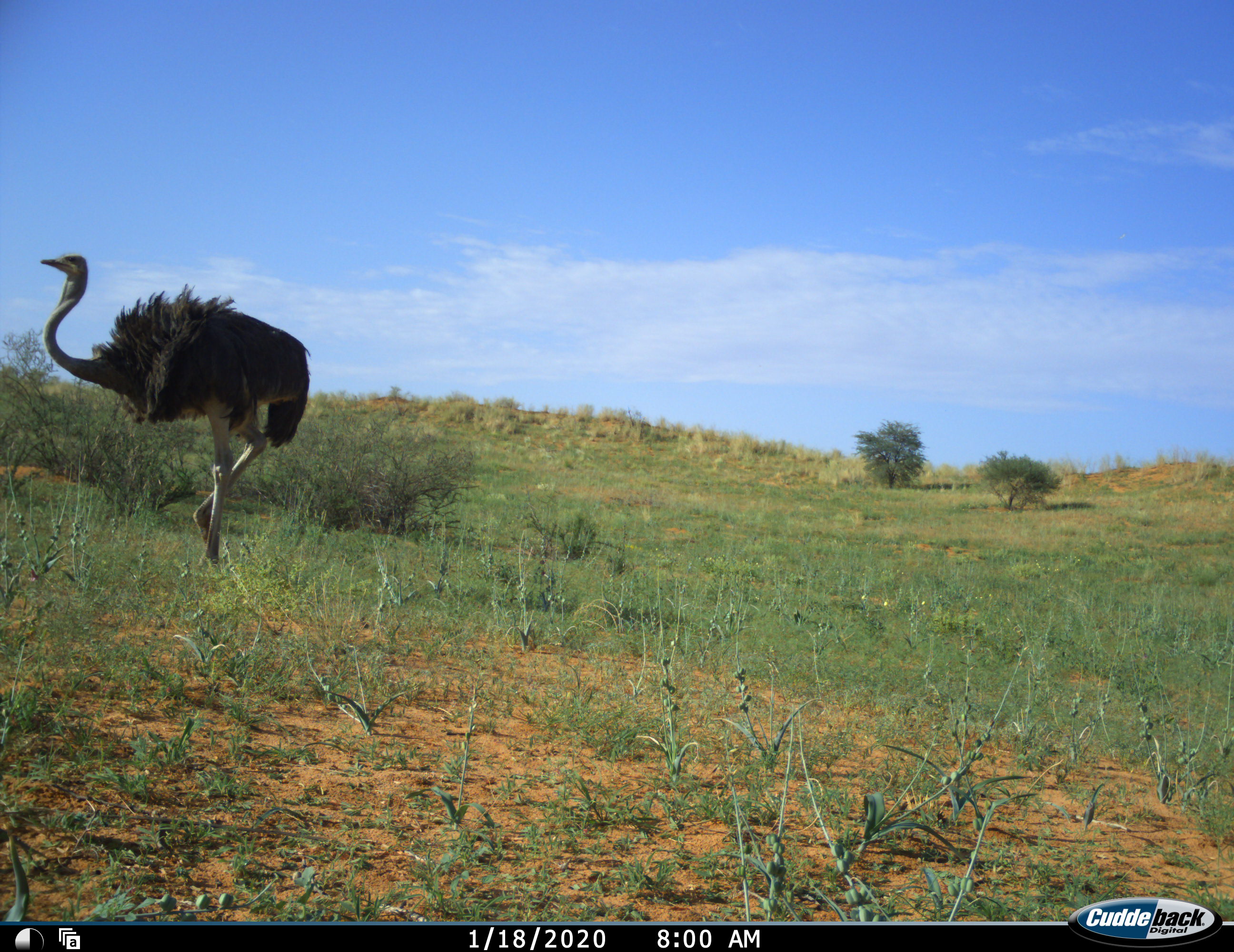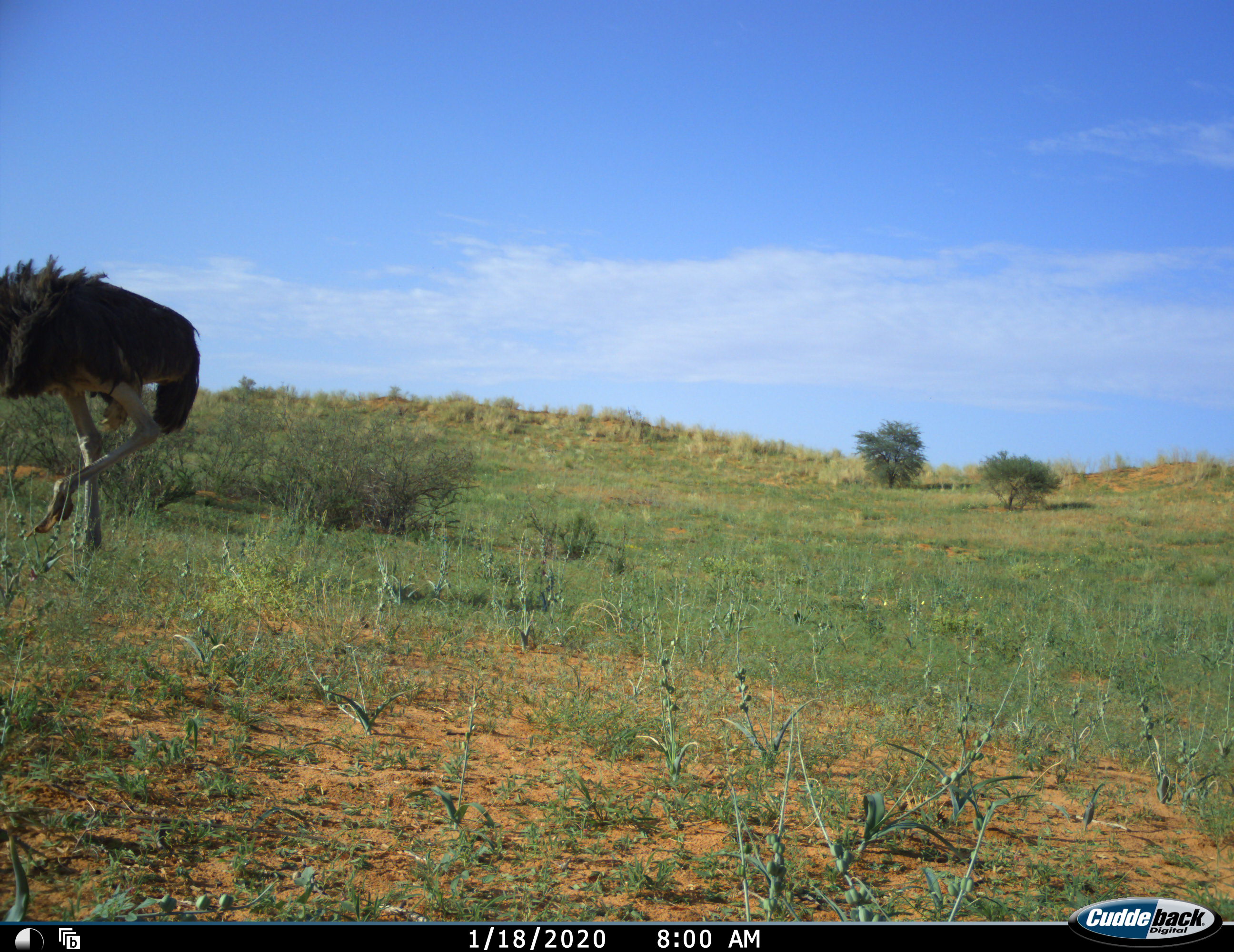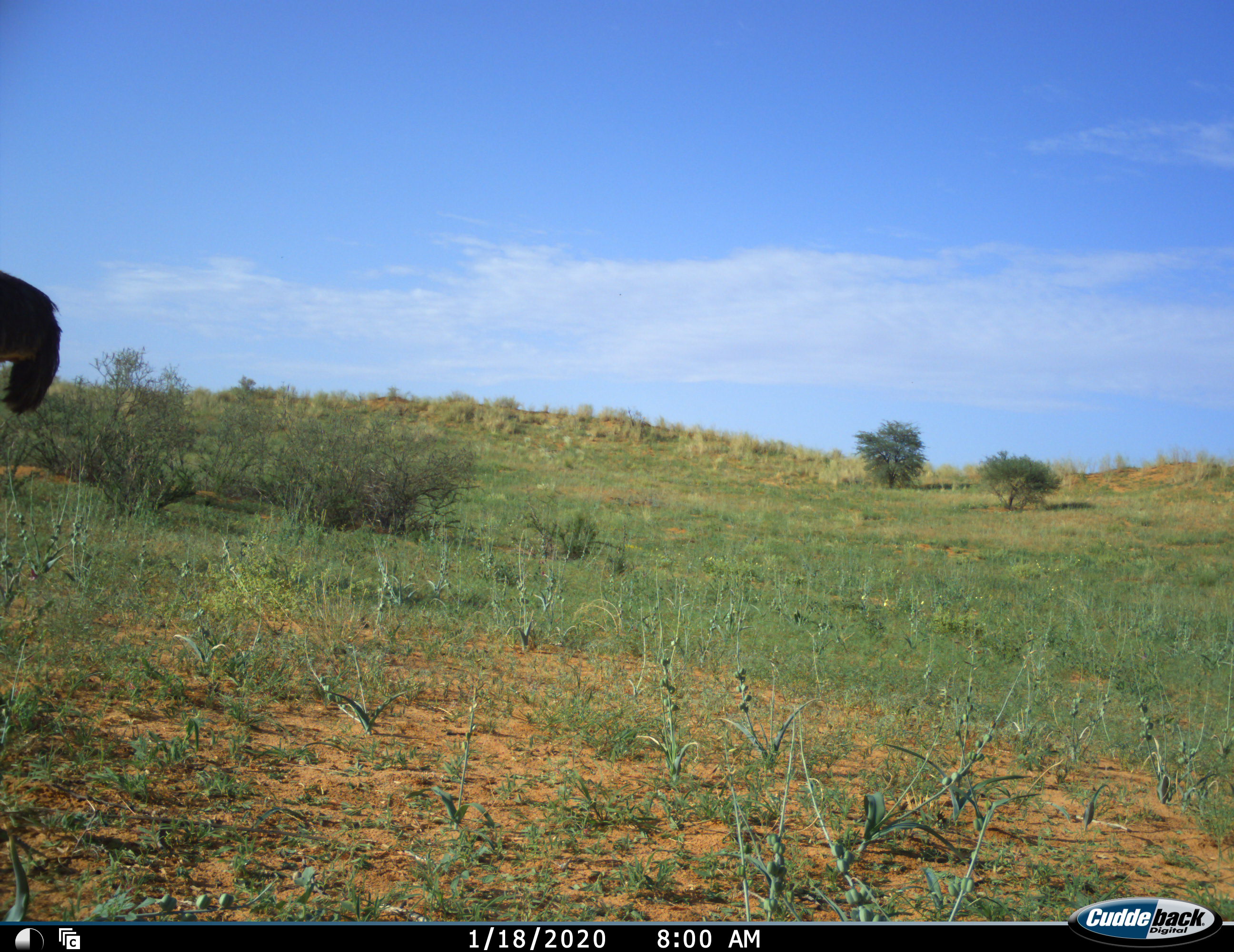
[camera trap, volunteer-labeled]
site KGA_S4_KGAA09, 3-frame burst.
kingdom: Animalia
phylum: Chordata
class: Aves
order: Struthioniformes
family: Struthionidae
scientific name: Struthionidae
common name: ostrich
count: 1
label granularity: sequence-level